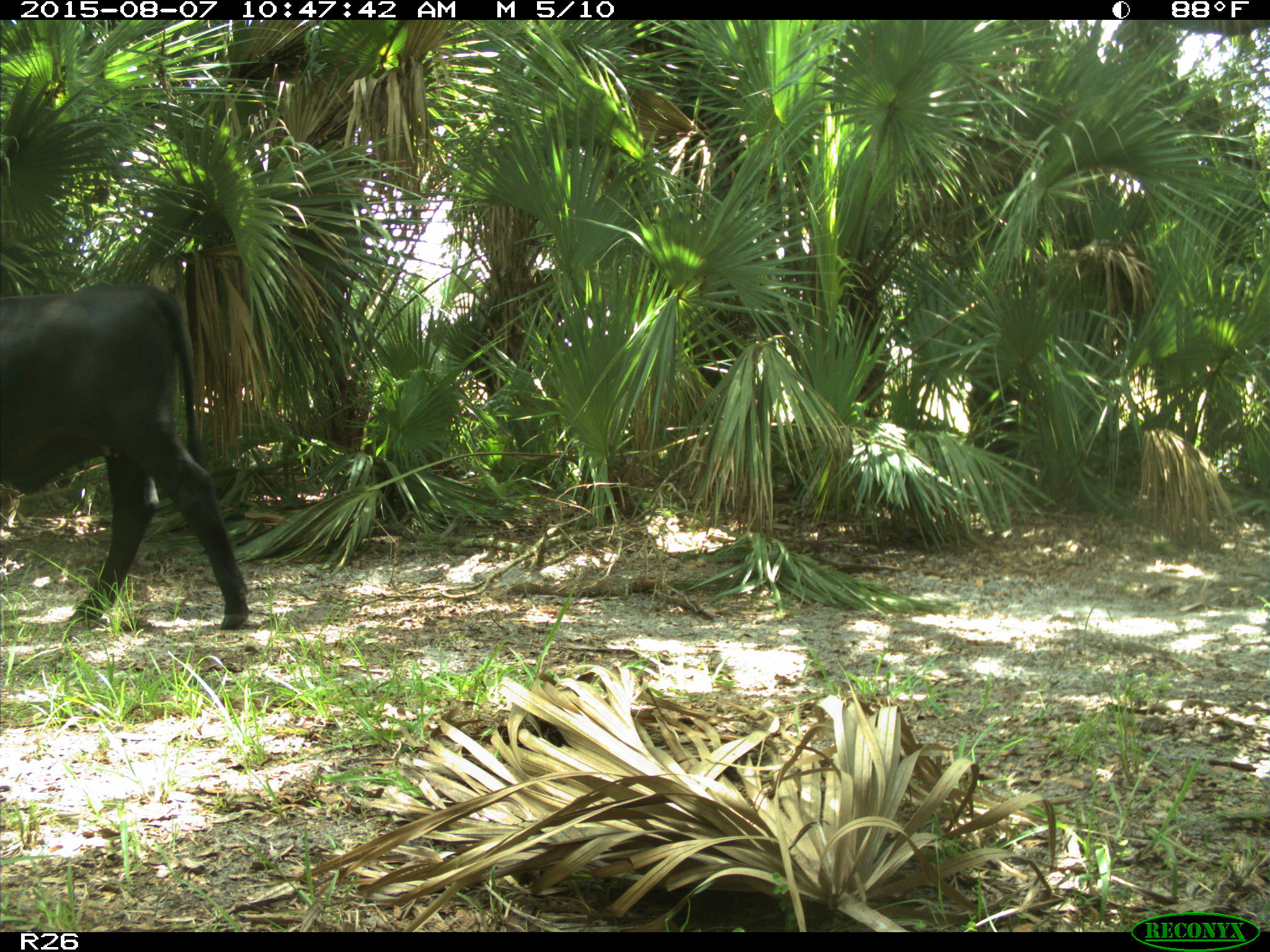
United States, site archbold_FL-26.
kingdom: Animalia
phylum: Chordata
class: Mammalia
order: Artiodactyla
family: Bovidae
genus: Bos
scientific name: Bos taurus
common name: domestic cow